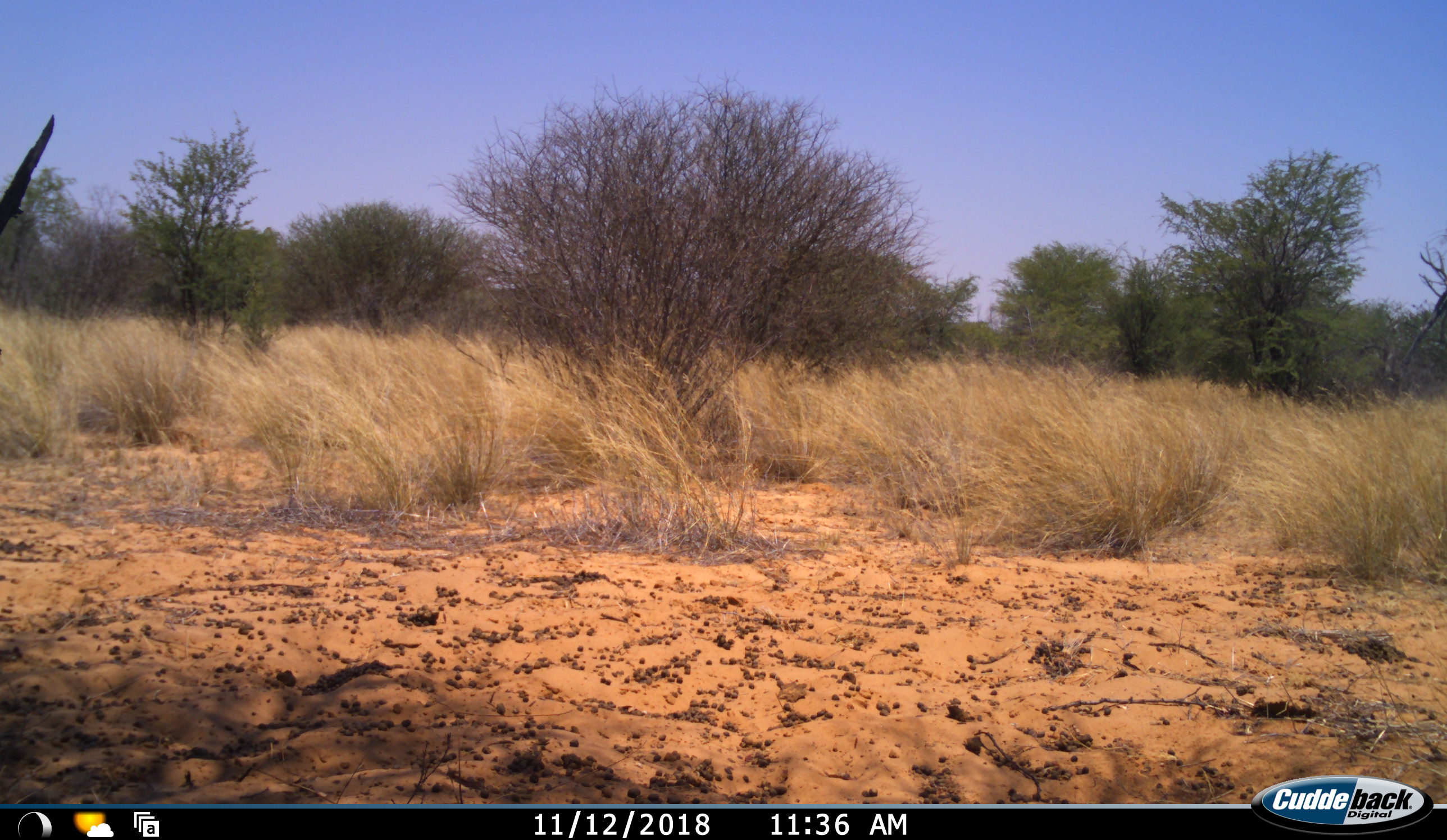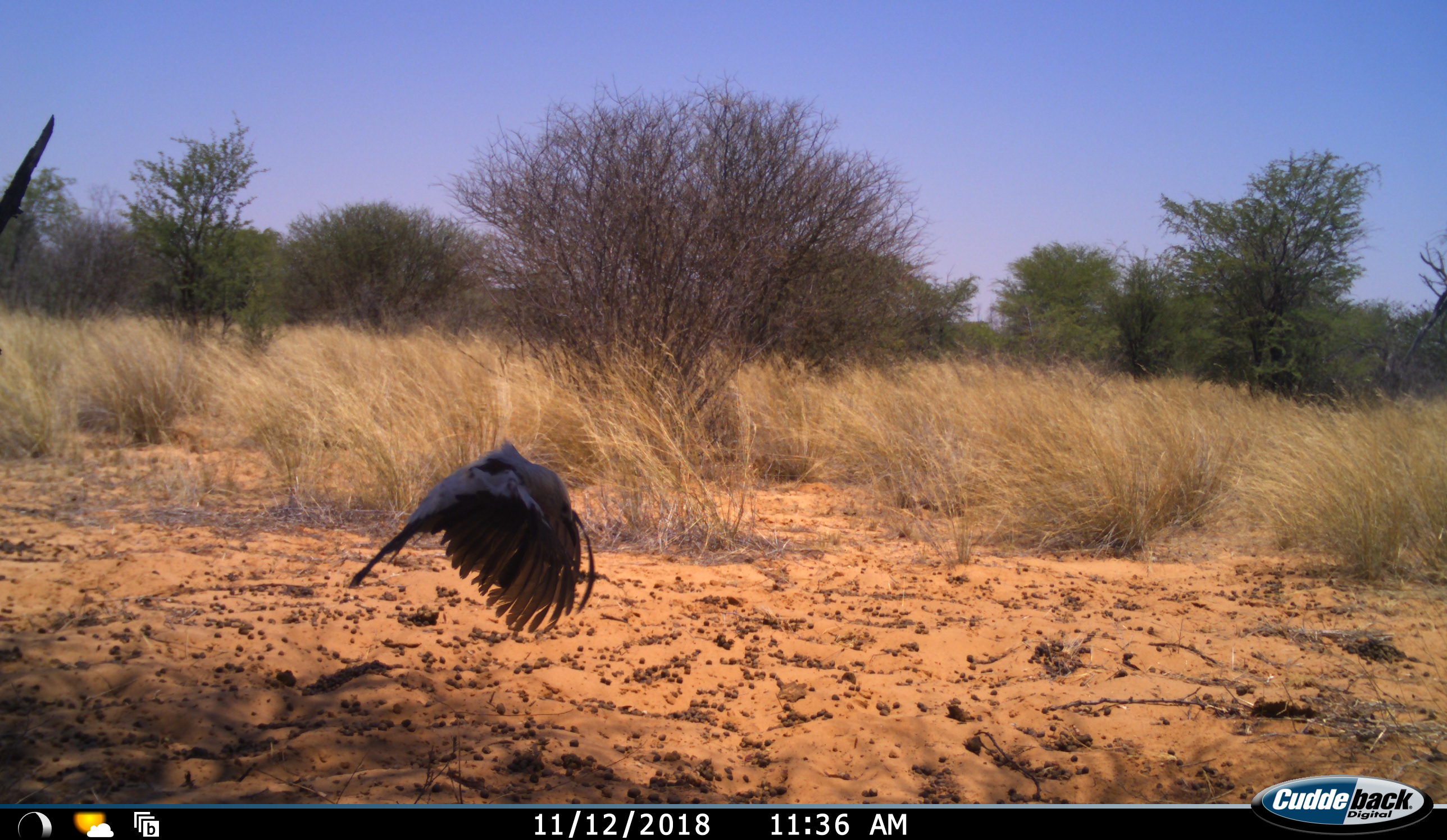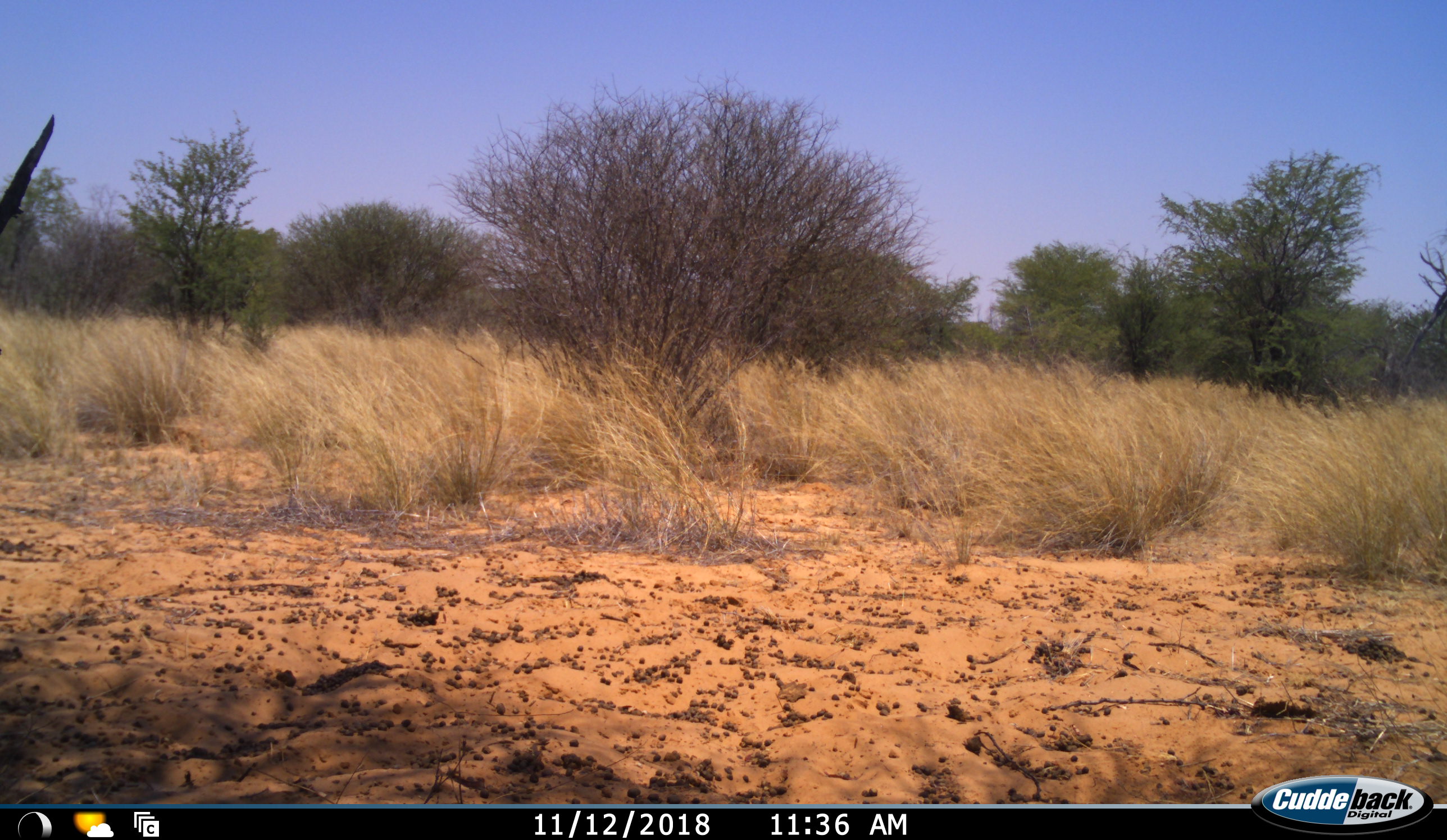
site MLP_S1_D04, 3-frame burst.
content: unidentified animal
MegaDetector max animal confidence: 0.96